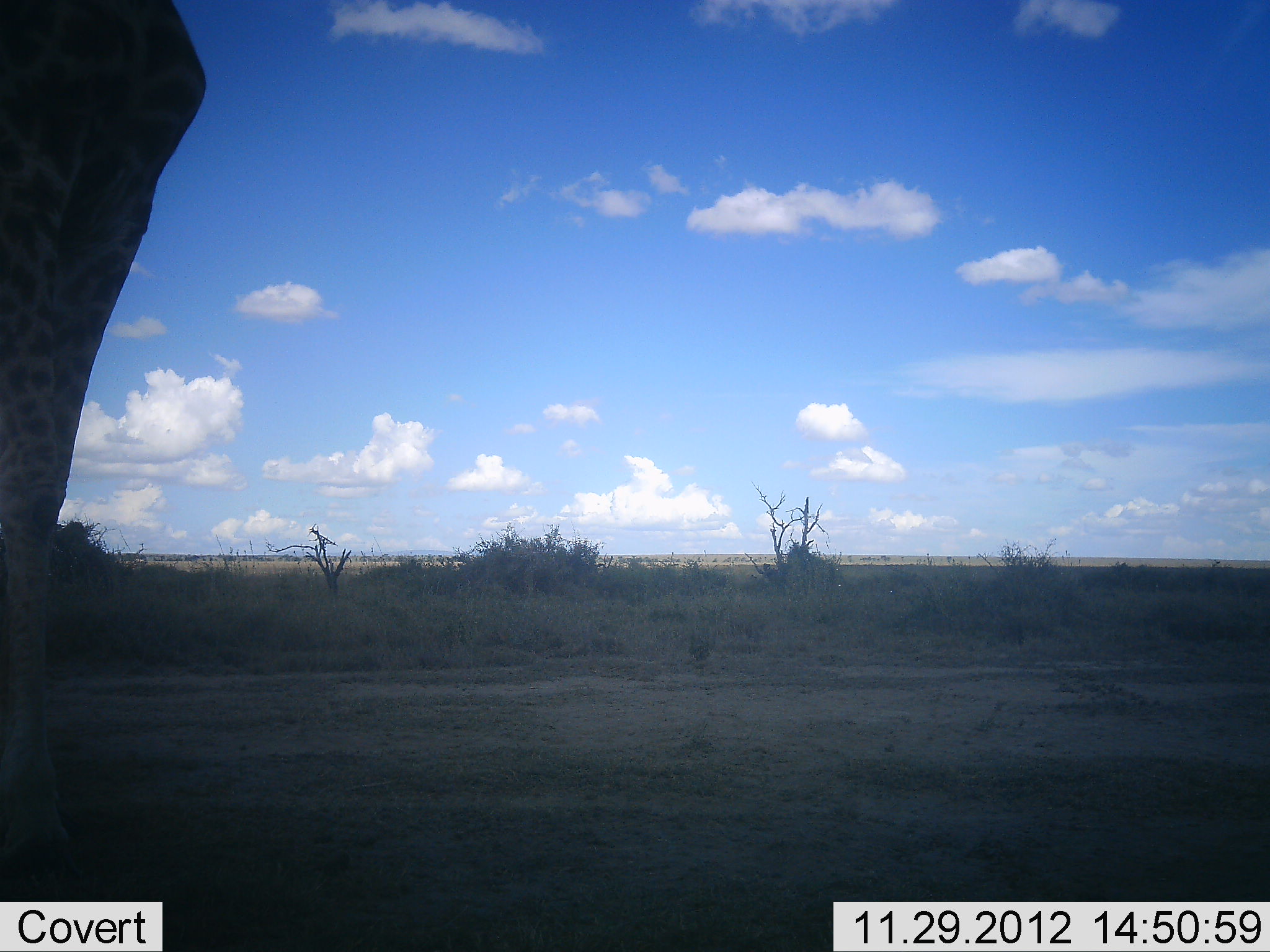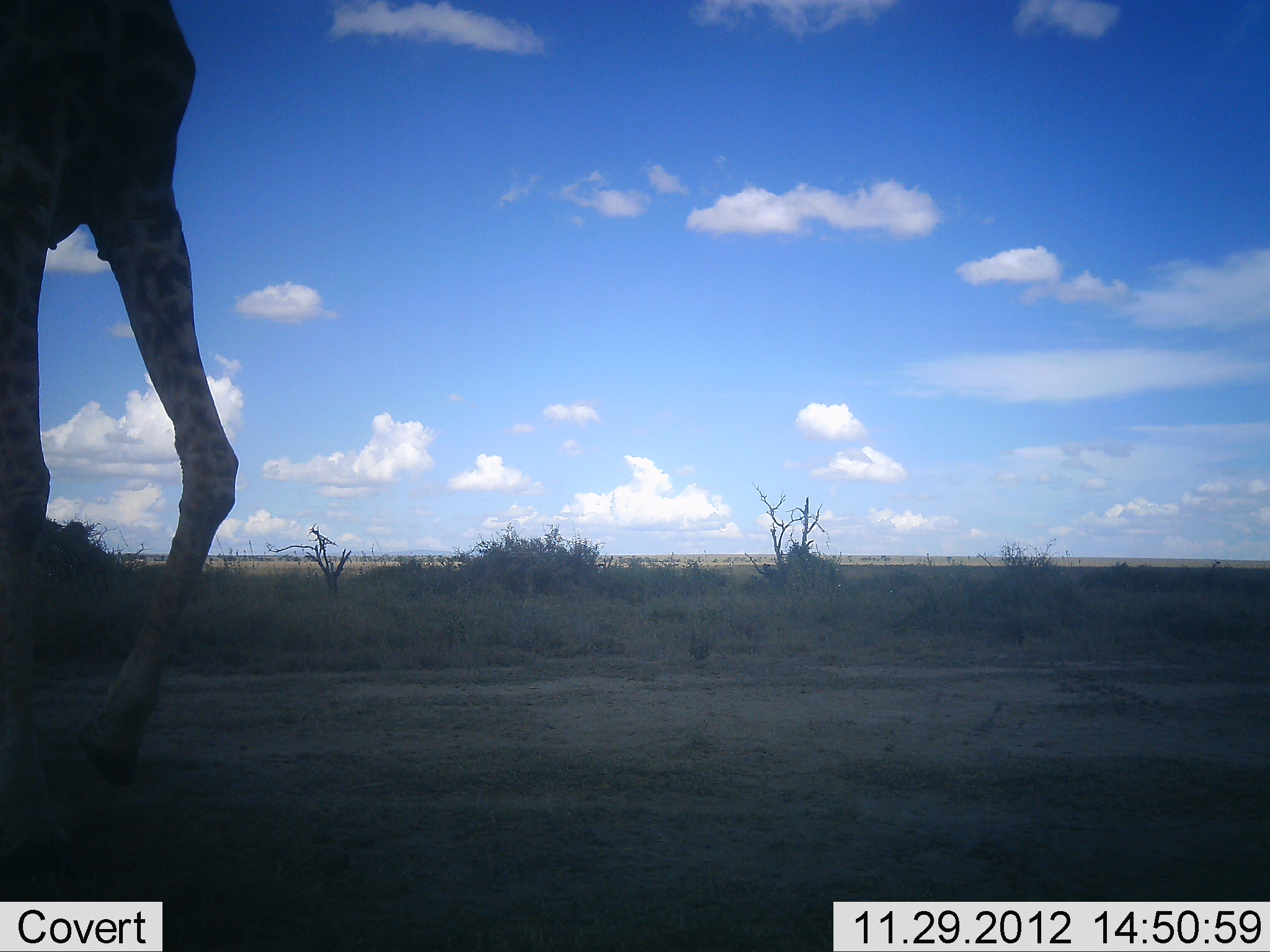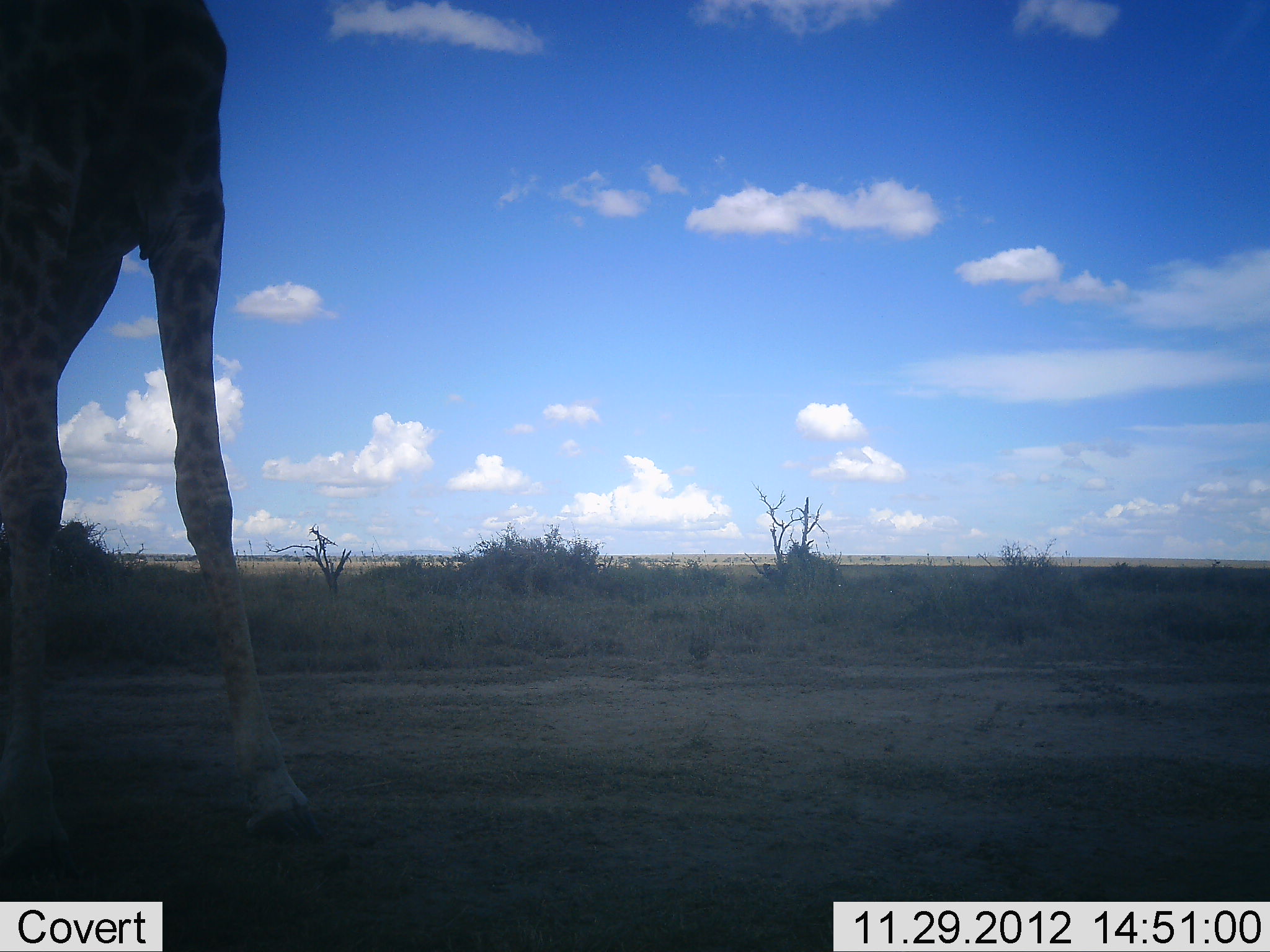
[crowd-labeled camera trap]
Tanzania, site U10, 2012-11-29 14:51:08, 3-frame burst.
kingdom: Animalia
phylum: Chordata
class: Mammalia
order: Artiodactyla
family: Giraffidae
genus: Giraffa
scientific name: Giraffa camelopardalis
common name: giraffe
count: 1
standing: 40%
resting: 0%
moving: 70%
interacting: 0%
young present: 0%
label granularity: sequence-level